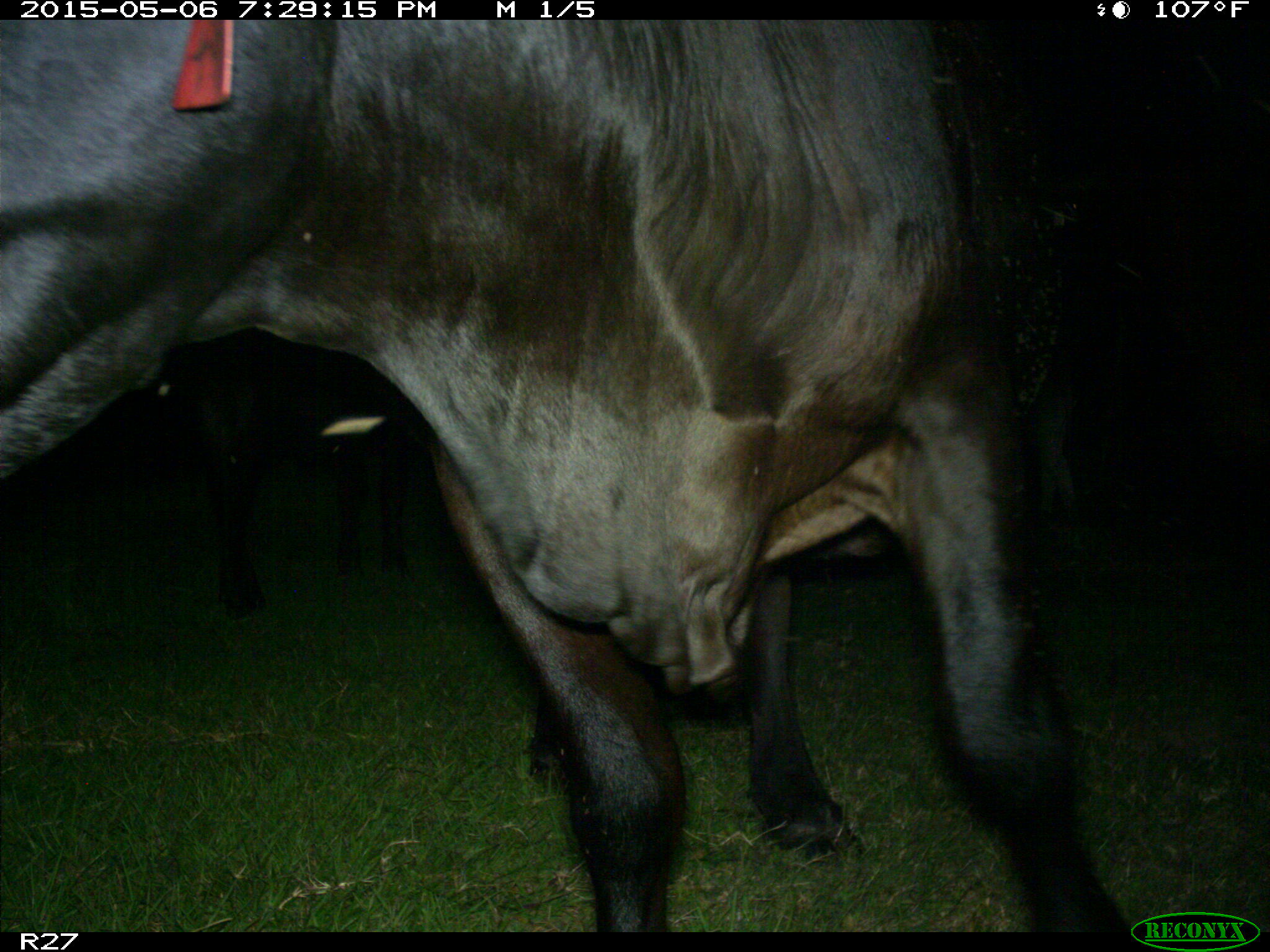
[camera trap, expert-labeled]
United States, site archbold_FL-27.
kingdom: Animalia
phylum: Chordata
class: Mammalia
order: Artiodactyla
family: Bovidae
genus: Bos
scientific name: Bos taurus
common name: domestic cow